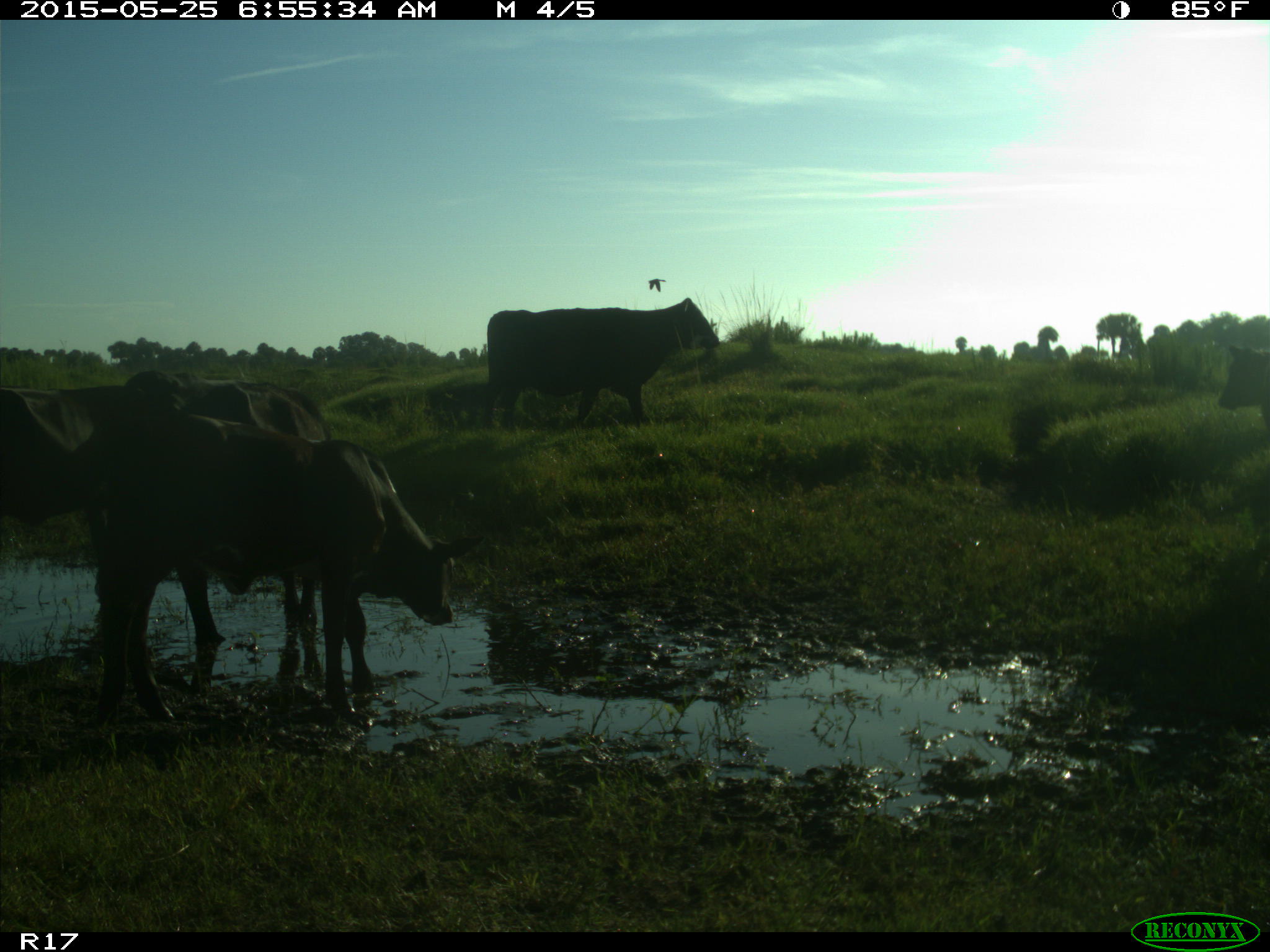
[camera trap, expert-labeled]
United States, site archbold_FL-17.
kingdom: Animalia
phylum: Chordata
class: Mammalia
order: Artiodactyla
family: Bovidae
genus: Bos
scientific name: Bos taurus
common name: domestic cow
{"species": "Bos taurus (domestic cow)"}